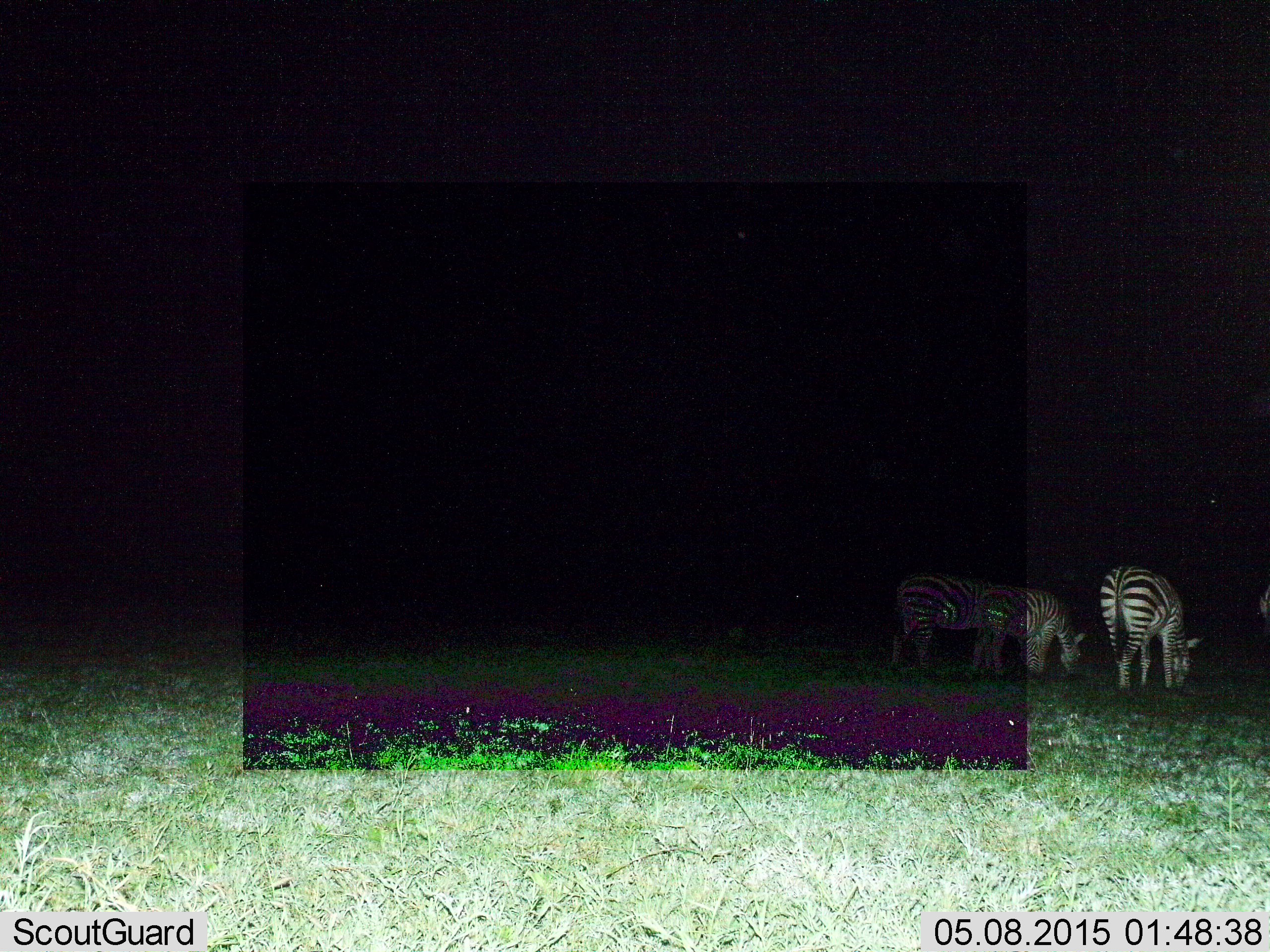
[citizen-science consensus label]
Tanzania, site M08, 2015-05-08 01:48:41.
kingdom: Animalia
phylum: Chordata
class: Mammalia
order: Perissodactyla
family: Equidae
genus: Equus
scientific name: Equus quagga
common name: plains zebra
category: zebra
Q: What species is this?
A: Zebra (plains zebra) (Equus quagga).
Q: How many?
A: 3.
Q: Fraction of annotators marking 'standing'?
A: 10%.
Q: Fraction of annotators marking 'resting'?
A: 10%.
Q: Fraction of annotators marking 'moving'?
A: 0%.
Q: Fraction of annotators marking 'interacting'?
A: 0%.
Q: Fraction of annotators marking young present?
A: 10%.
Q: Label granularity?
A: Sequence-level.